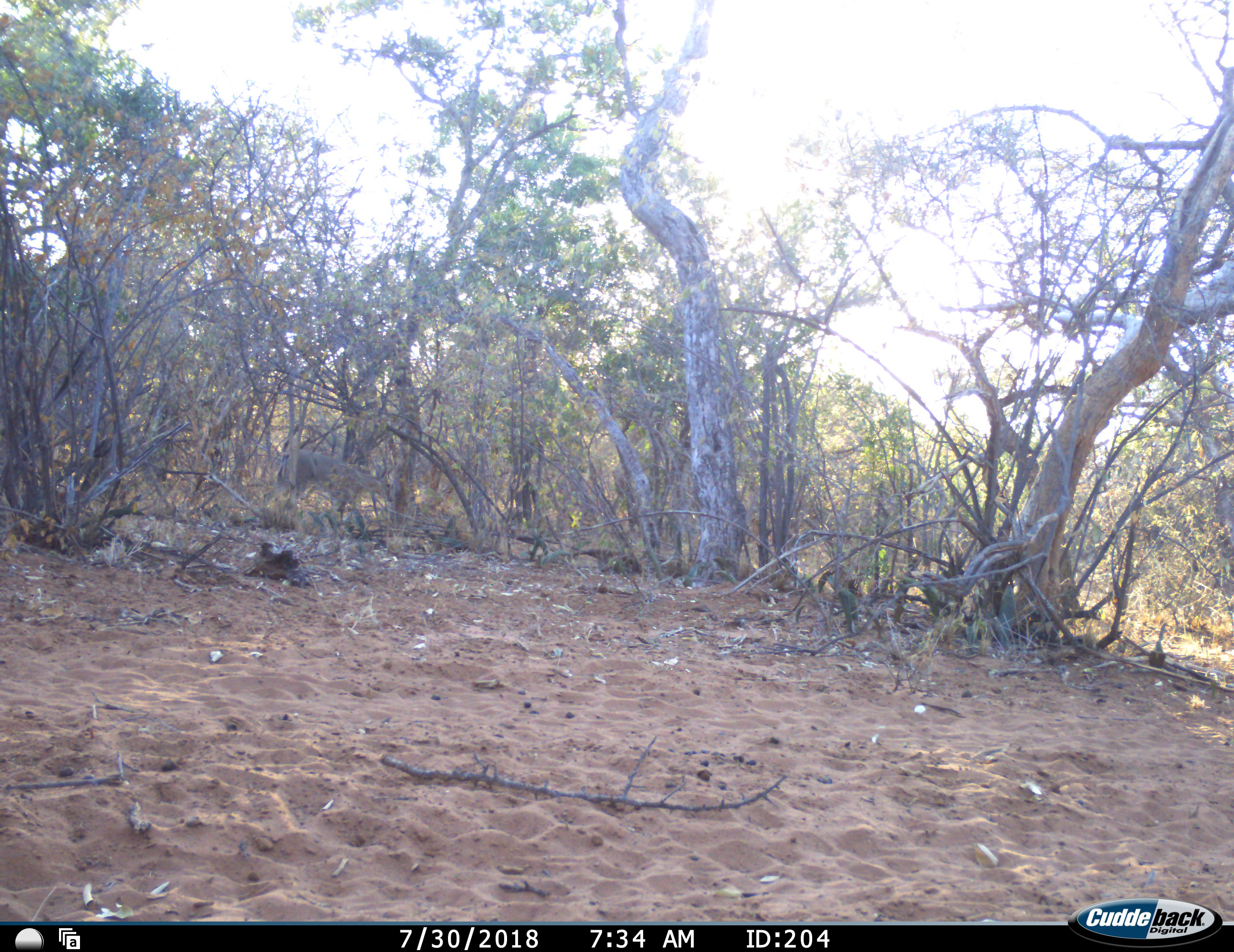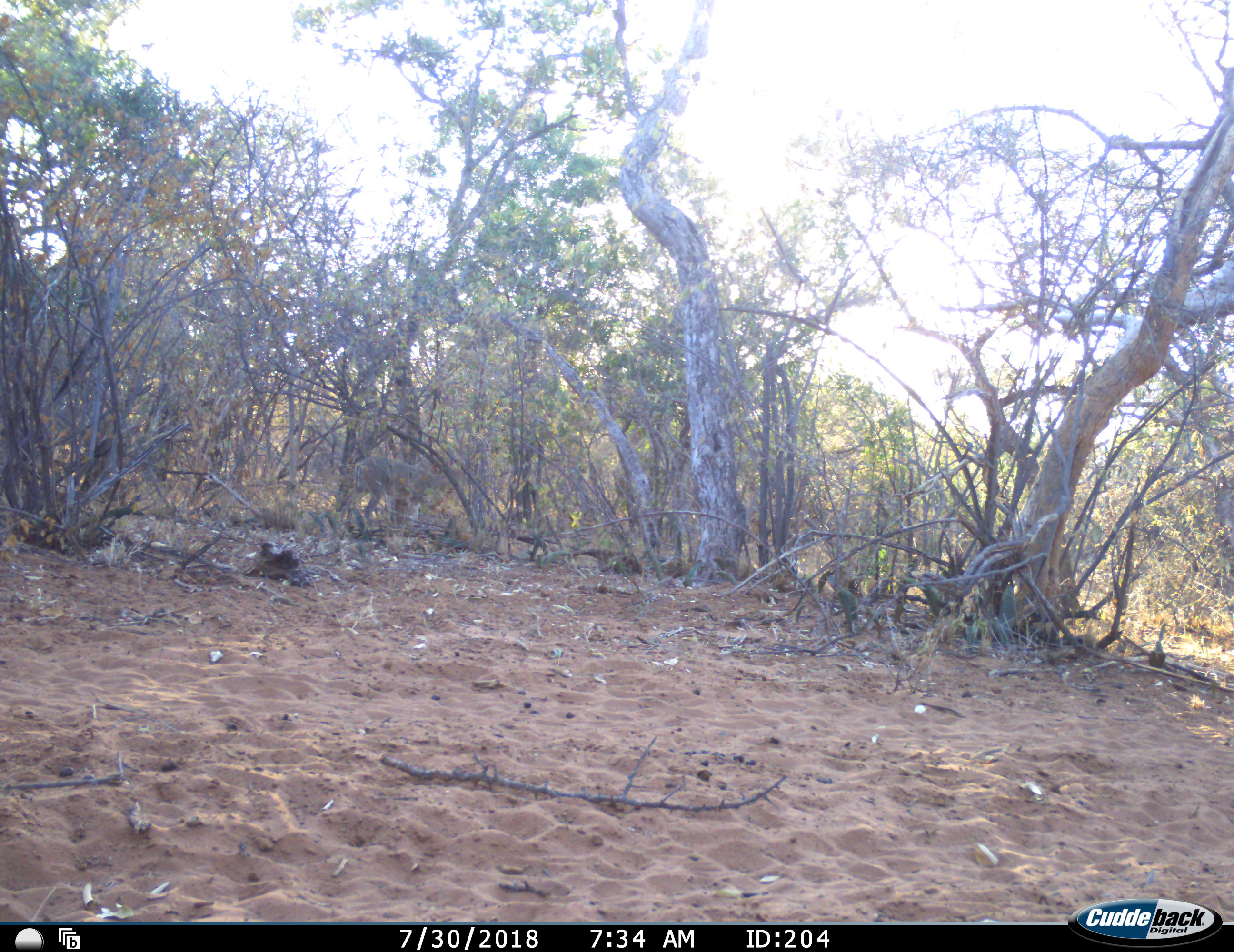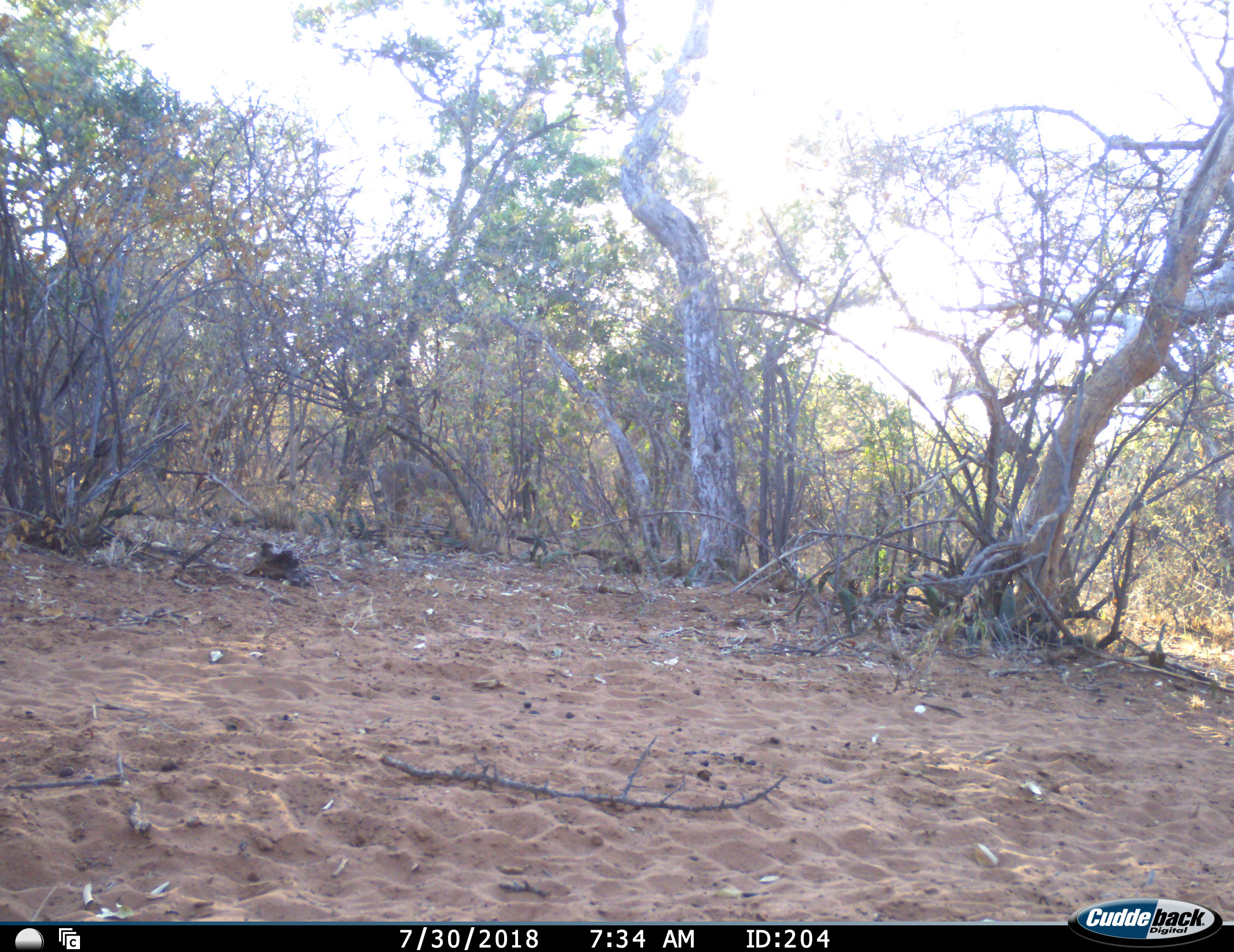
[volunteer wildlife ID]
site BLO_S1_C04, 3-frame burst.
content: unidentified animal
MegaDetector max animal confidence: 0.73